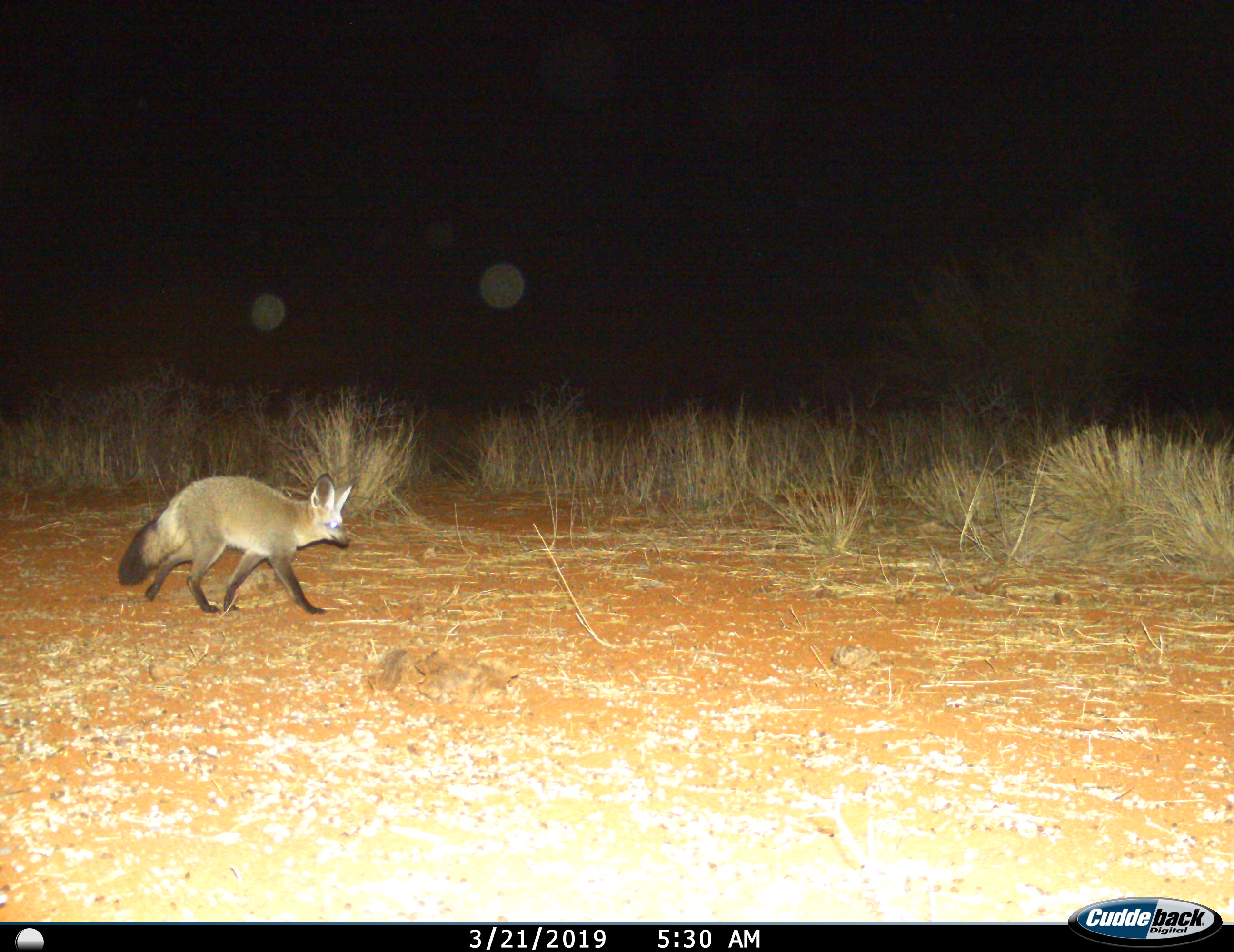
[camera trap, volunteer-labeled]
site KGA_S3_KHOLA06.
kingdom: Animalia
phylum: Chordata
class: Mammalia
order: Carnivora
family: Canidae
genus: Otocyon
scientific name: Otocyon megalotis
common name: bat-eared fox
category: foxbateared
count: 1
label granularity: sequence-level